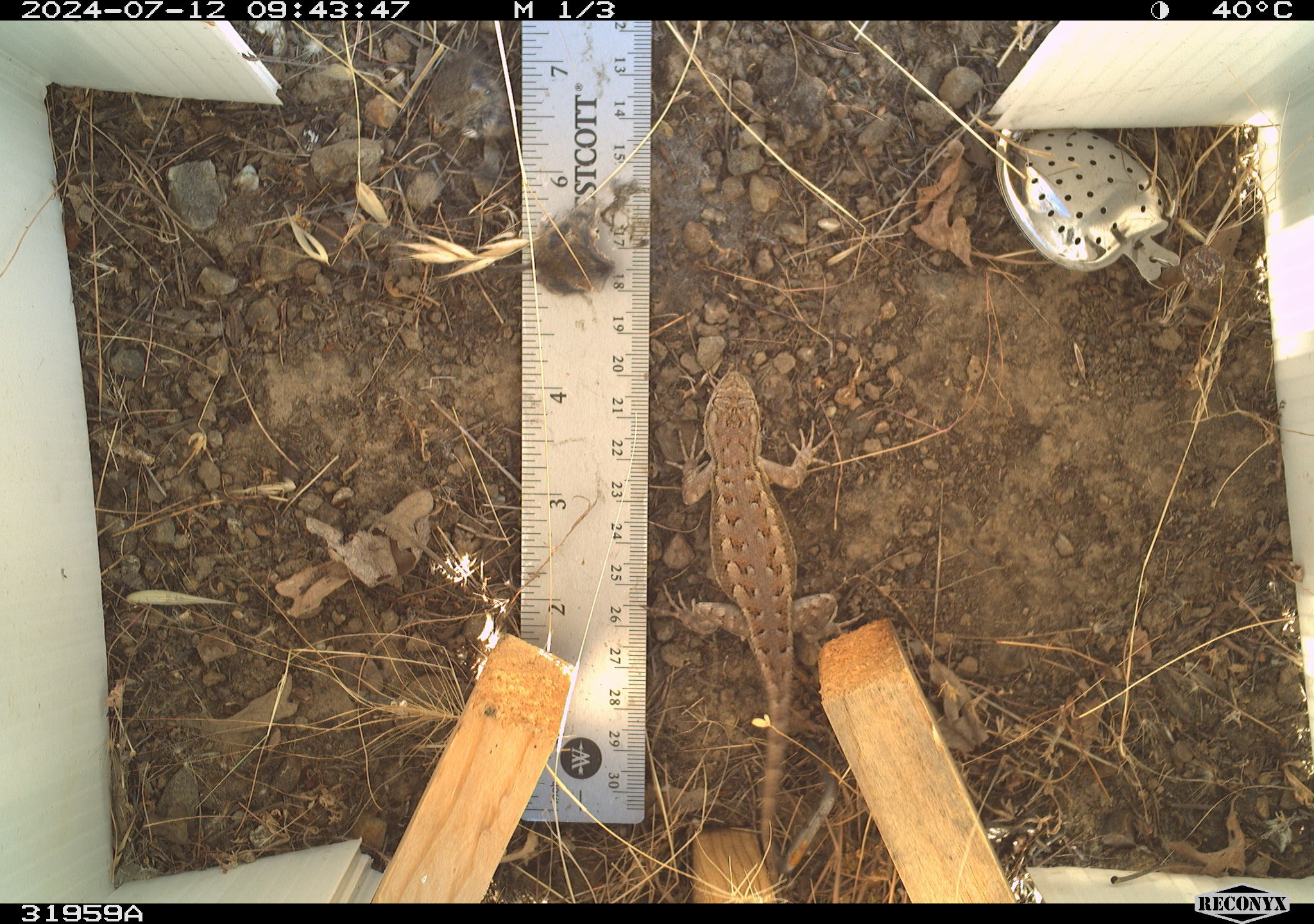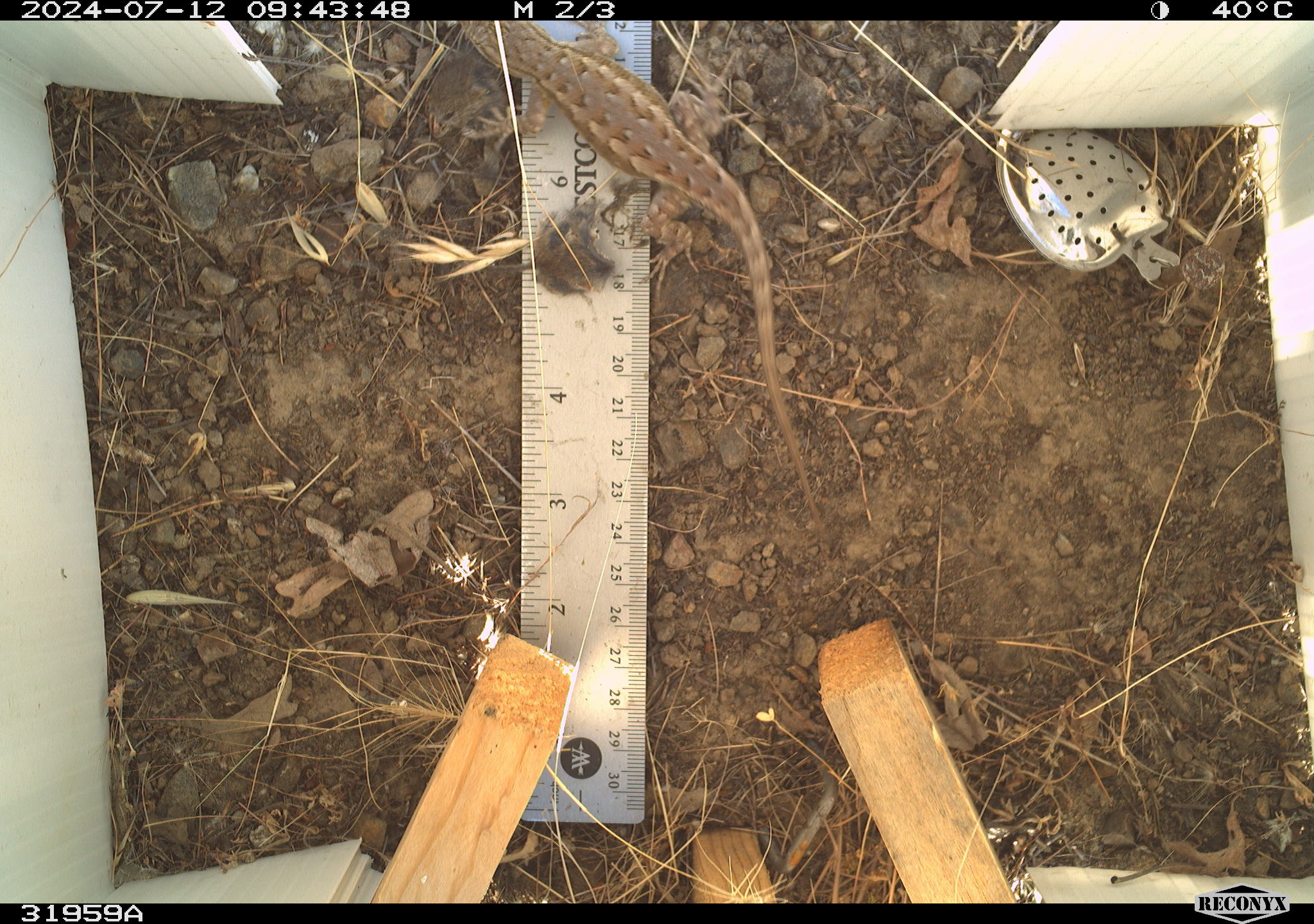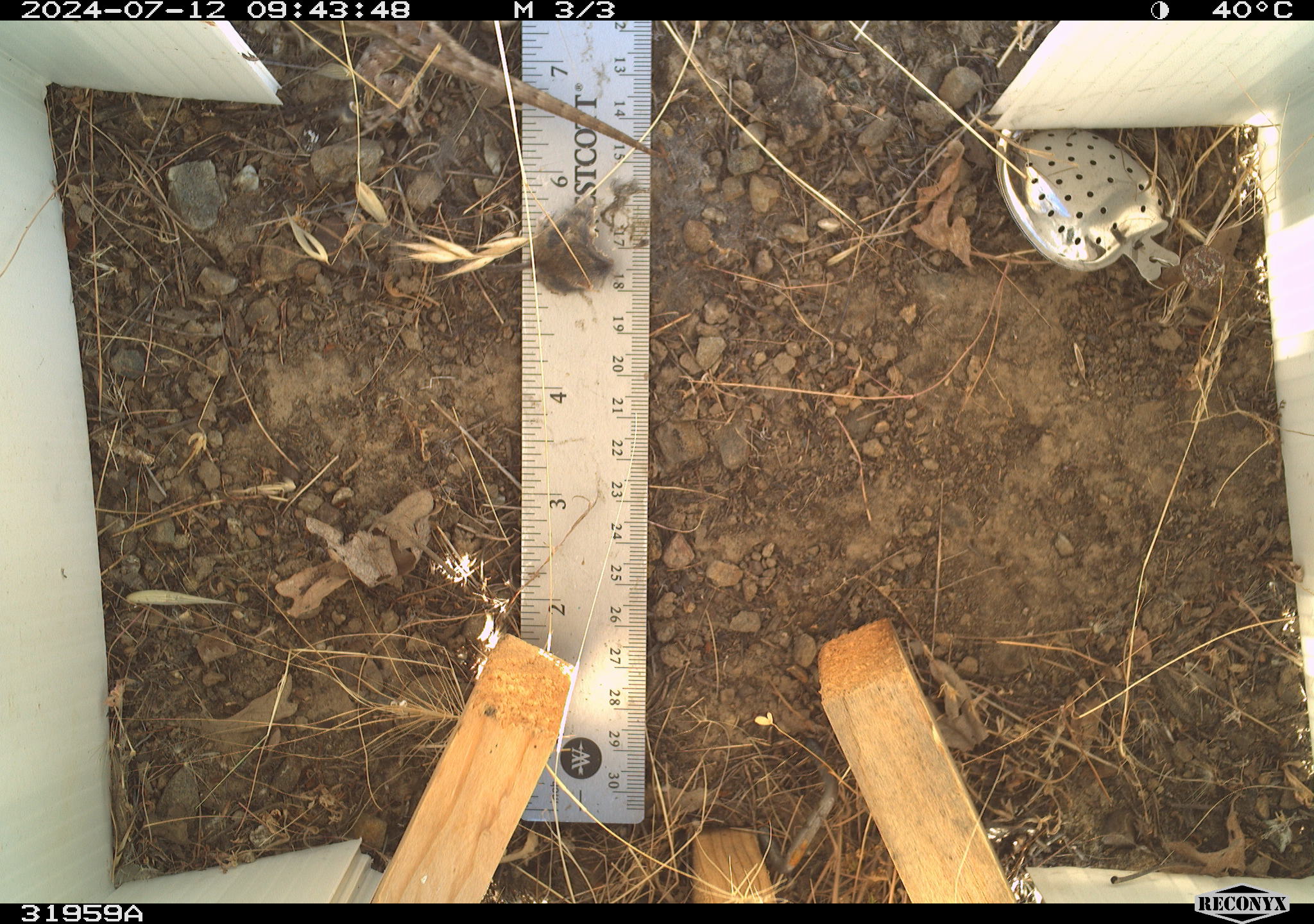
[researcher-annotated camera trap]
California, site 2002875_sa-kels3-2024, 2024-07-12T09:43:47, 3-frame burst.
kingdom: Animalia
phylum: Chordata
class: Reptilia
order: Squamata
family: Phrynosomatidae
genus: Sceloporus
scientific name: Sceloporus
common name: spiny lizards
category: sceloporus species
Sceloporus species (spiny lizards) (Sceloporus).